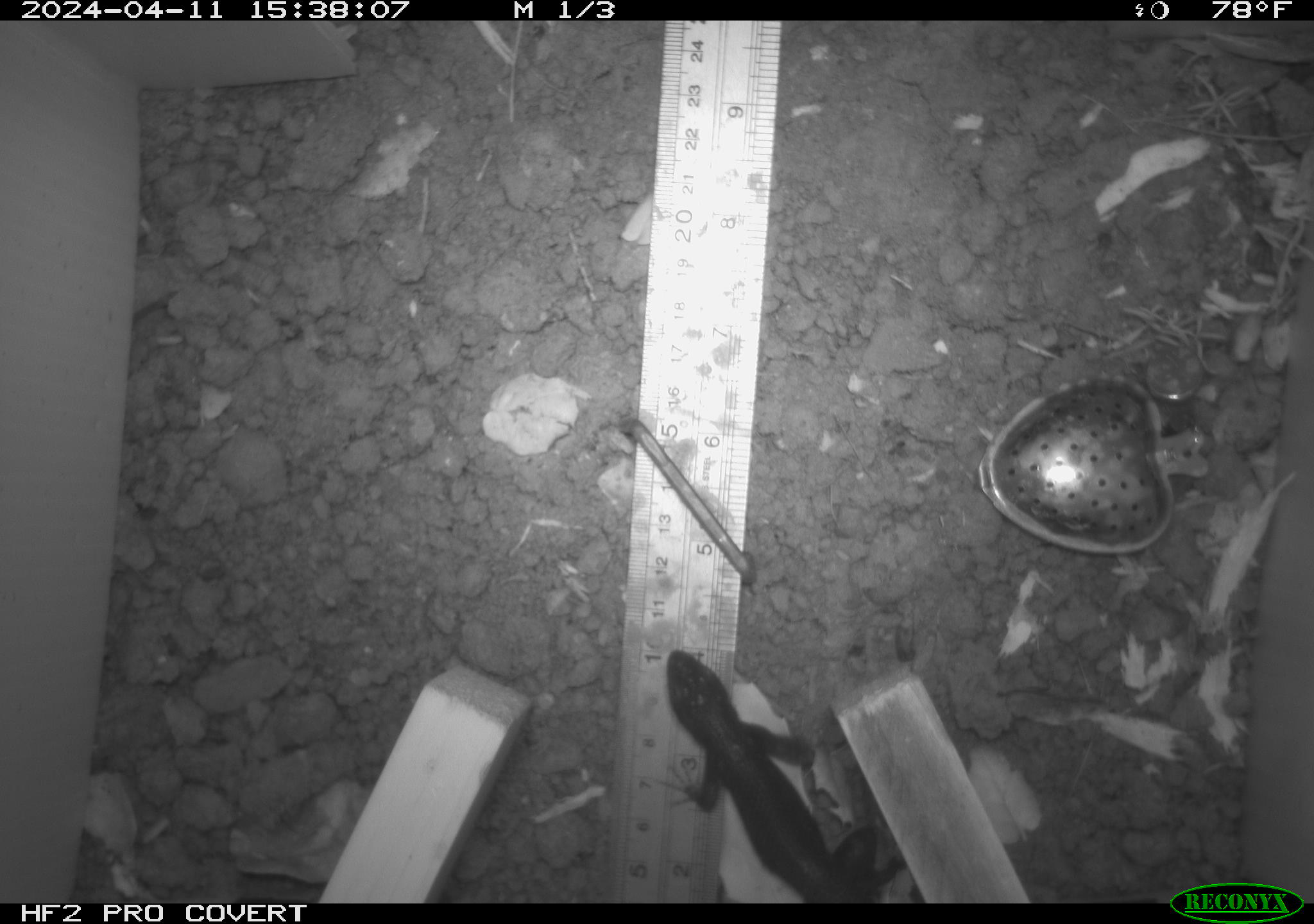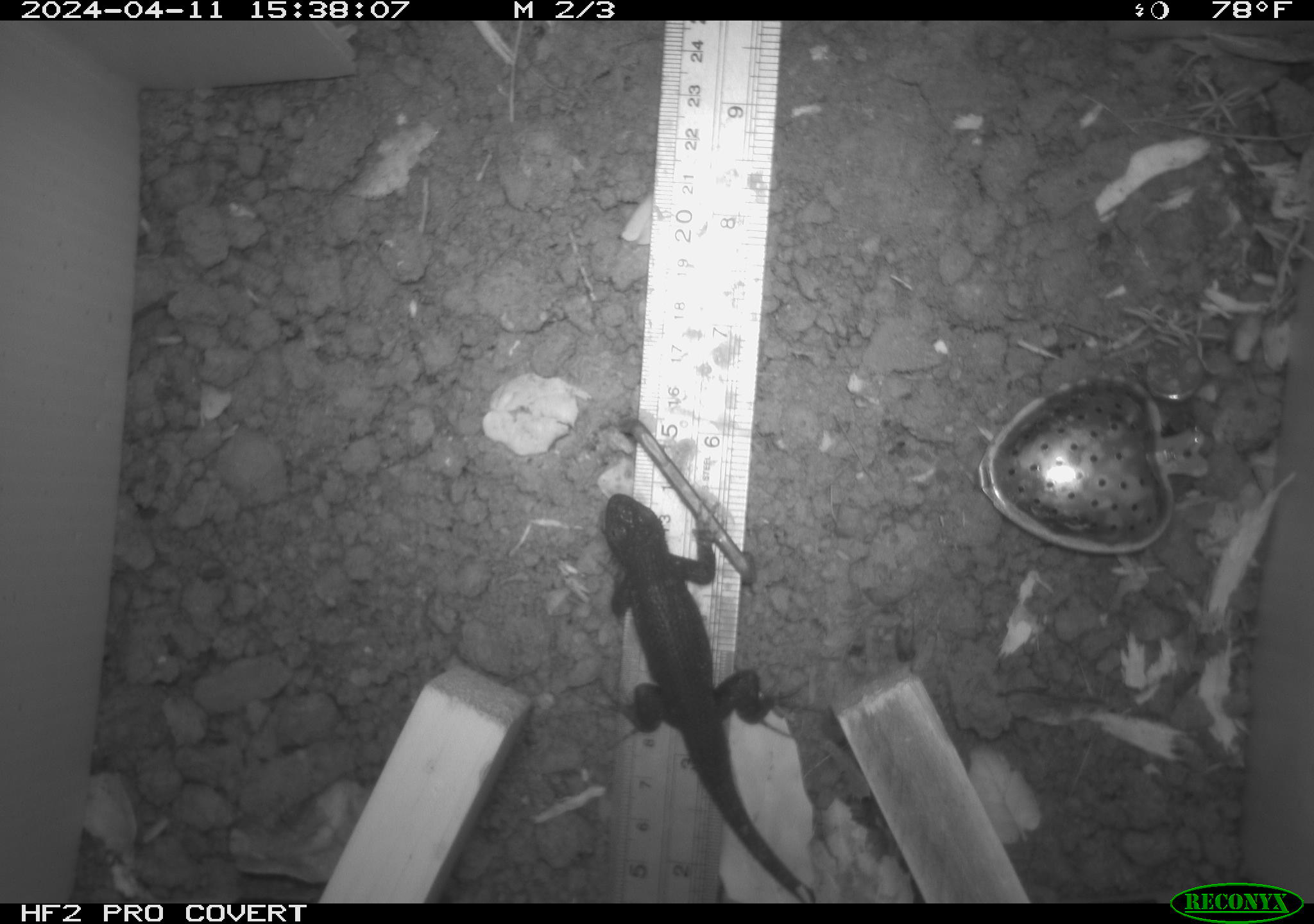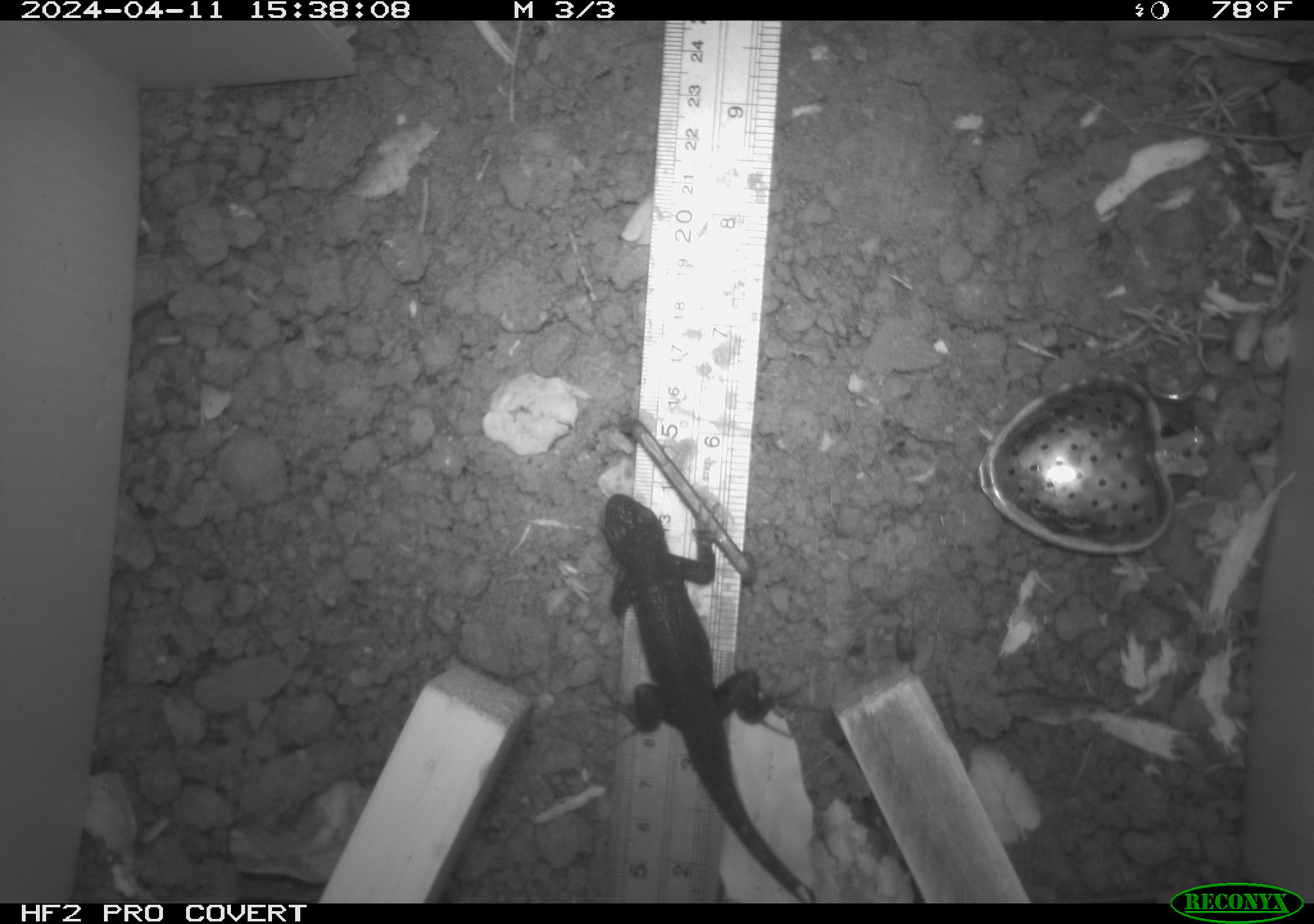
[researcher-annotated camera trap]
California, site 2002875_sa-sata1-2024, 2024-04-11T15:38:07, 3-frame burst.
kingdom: Animalia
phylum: Chordata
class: Reptilia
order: Squamata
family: Phrynosomatidae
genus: Sceloporus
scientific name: Sceloporus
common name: spiny lizards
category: sceloporus species